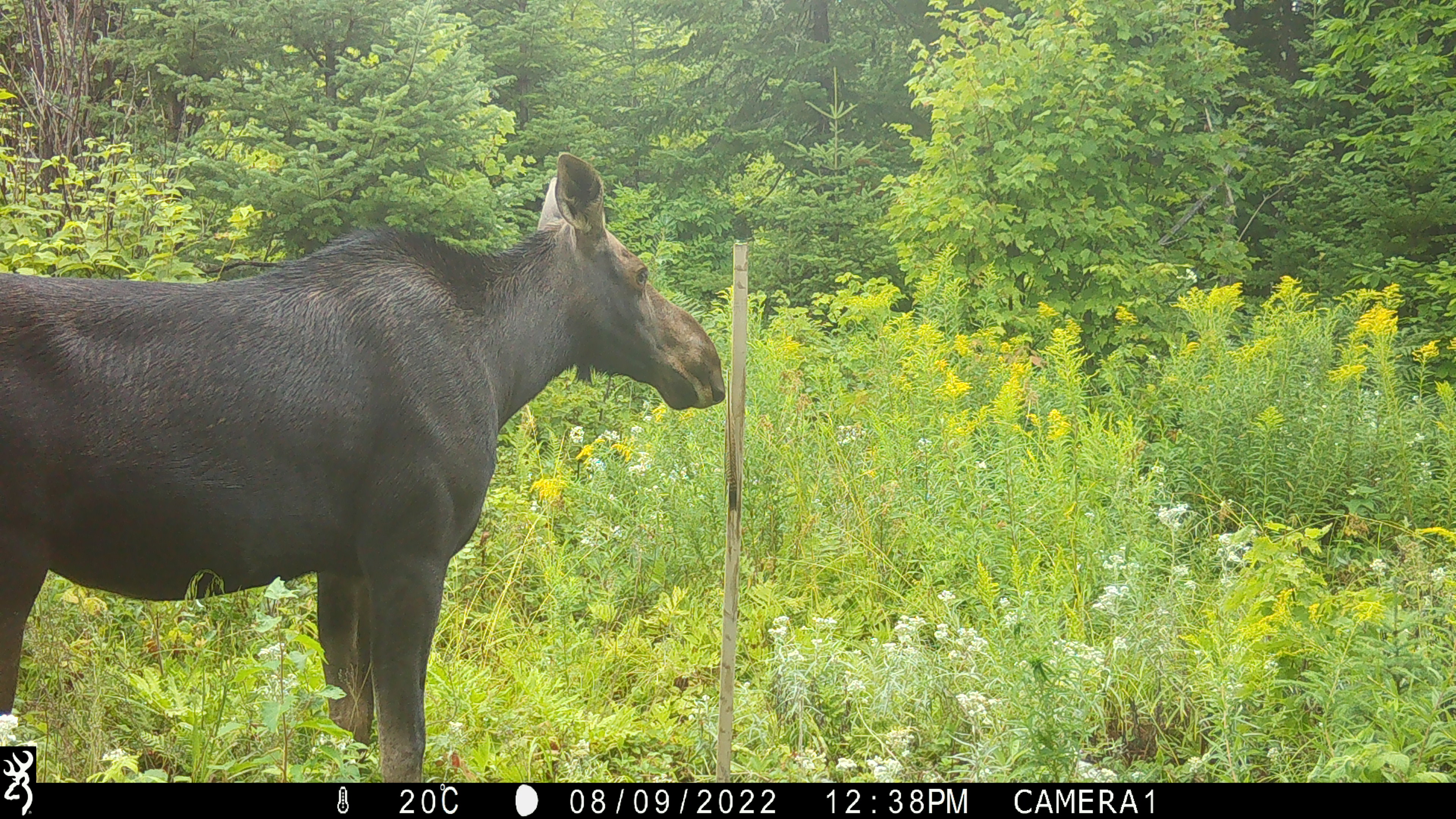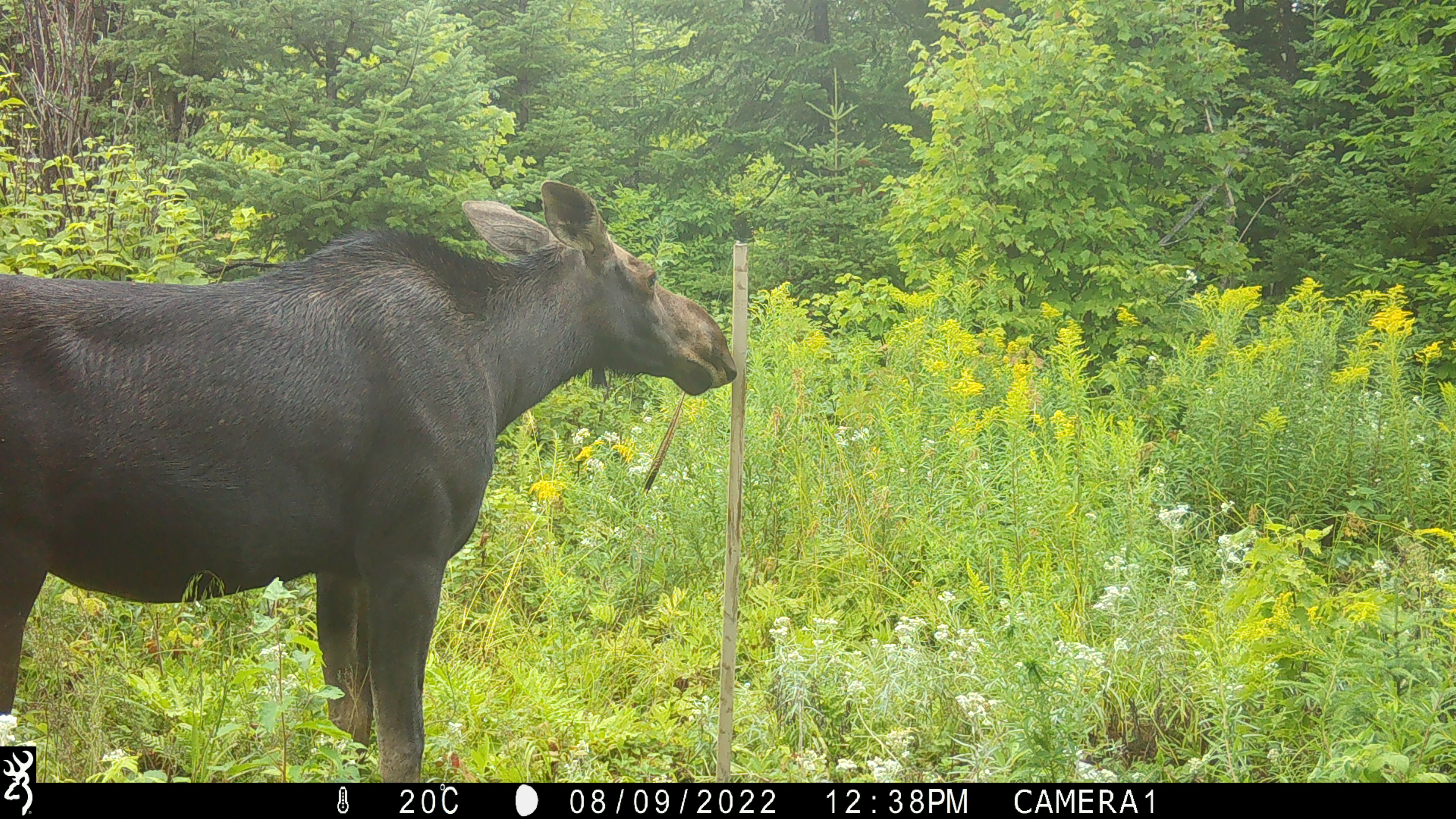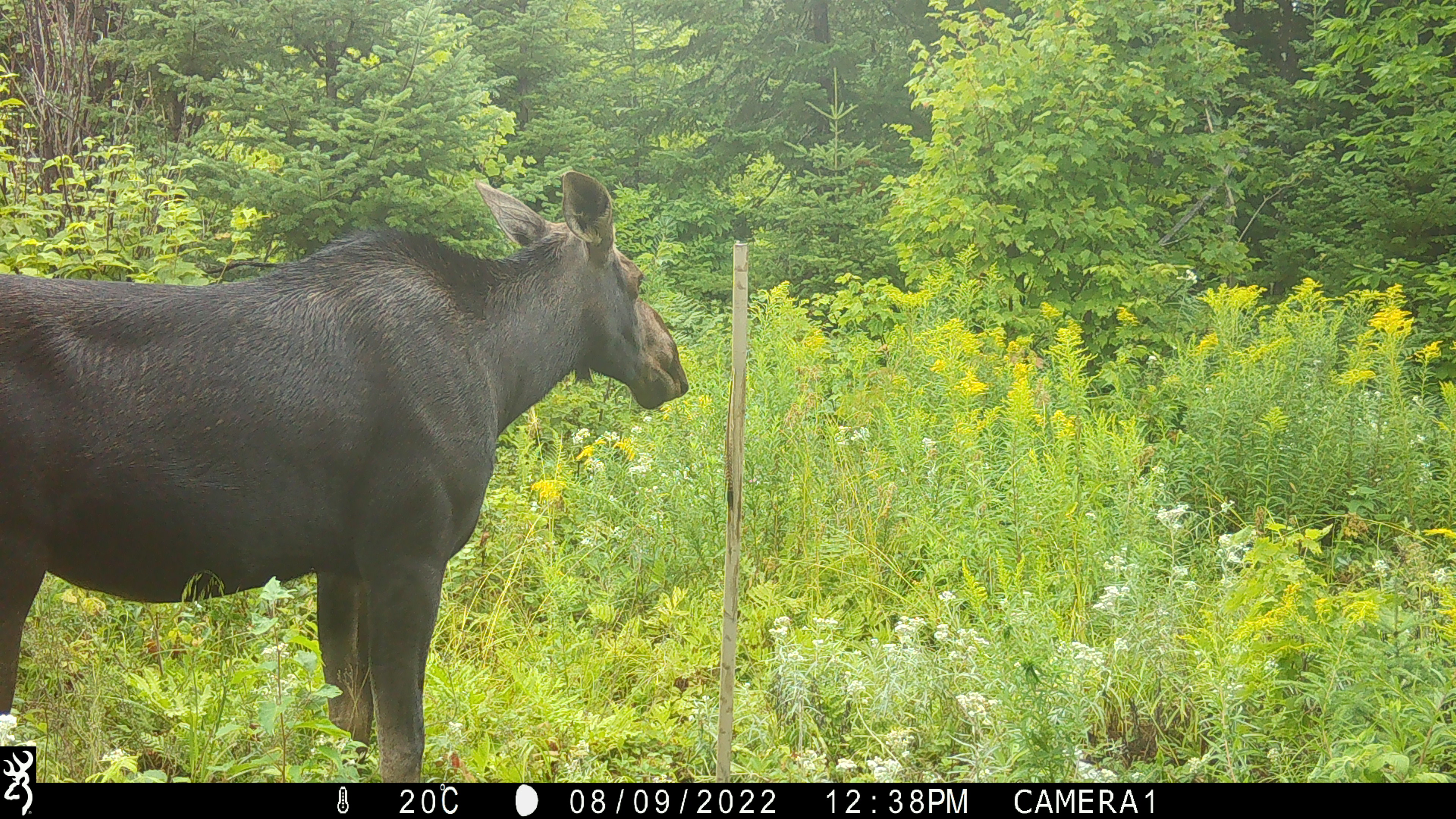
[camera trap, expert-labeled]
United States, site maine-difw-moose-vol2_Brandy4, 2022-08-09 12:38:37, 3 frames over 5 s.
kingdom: Animalia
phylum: Chordata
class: Mammalia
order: Artiodactyla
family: Cervidae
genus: Alces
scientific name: Alces alces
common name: moose